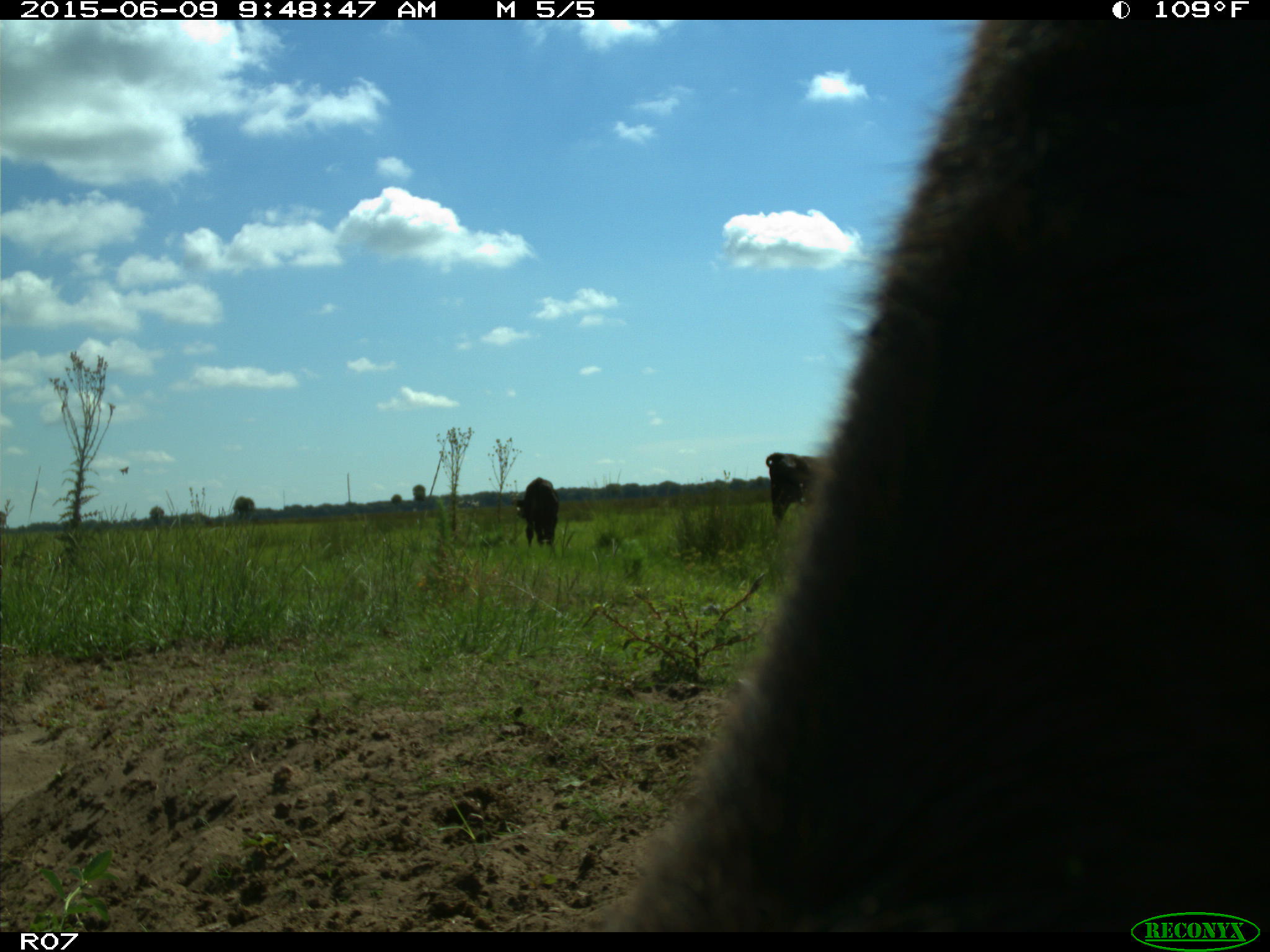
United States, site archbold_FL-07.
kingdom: Animalia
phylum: Chordata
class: Mammalia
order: Artiodactyla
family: Bovidae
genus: Bos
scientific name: Bos taurus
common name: domestic cow